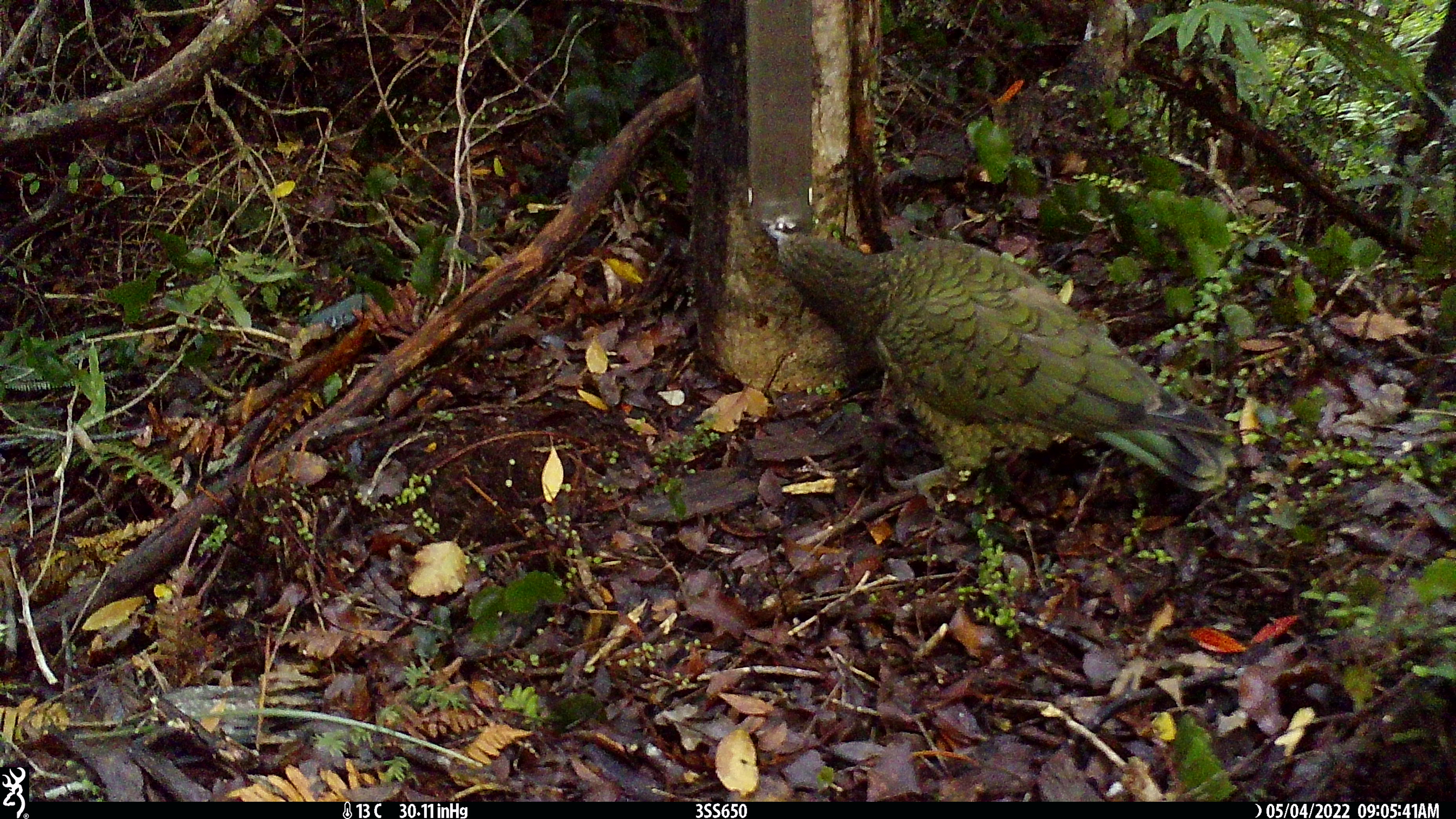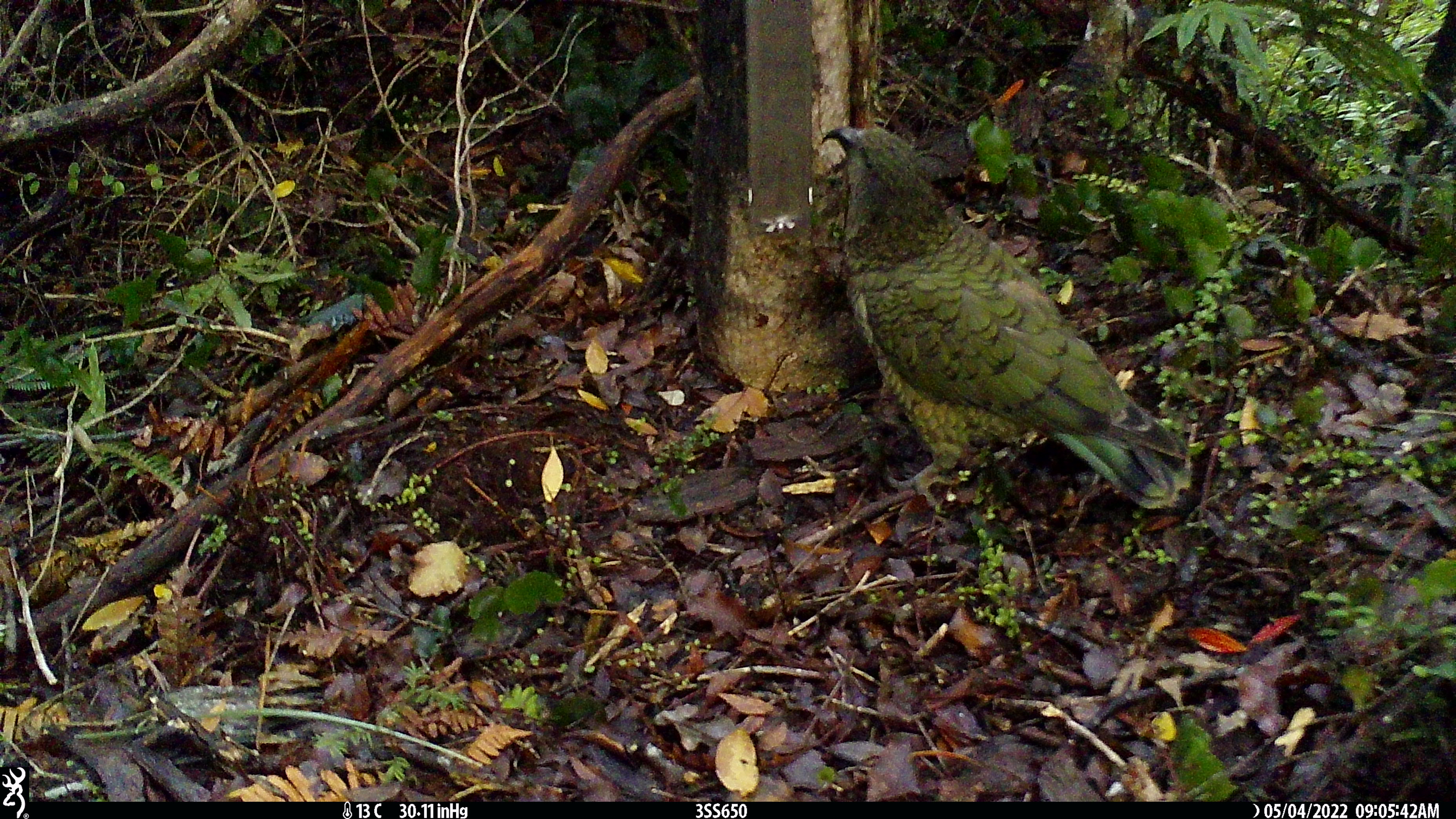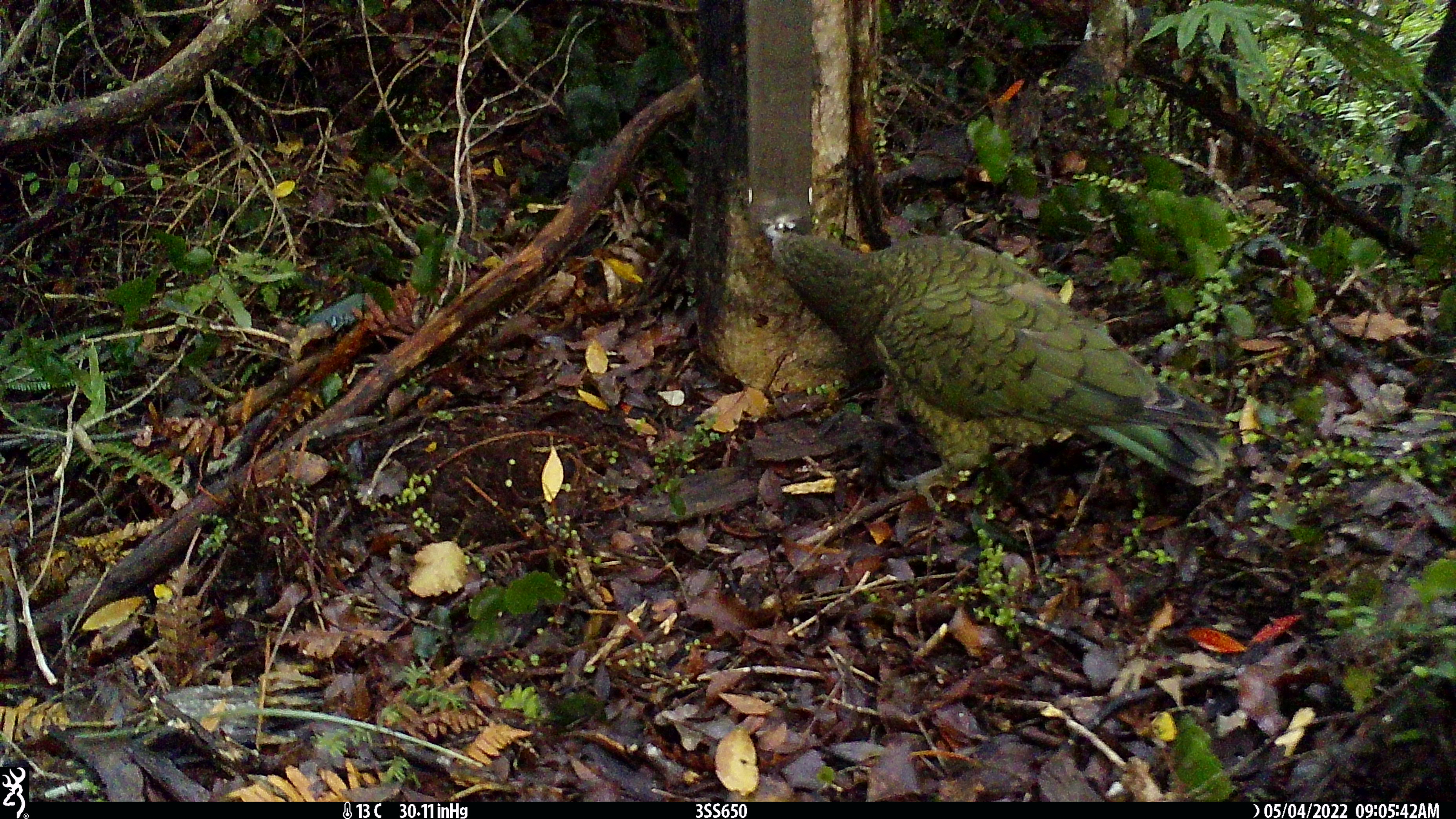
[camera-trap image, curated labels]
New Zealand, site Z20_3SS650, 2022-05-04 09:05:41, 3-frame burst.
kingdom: Animalia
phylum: Chordata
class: Aves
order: Psittaciformes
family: Strigopidae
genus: Nestor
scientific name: Nestor notabilis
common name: kea